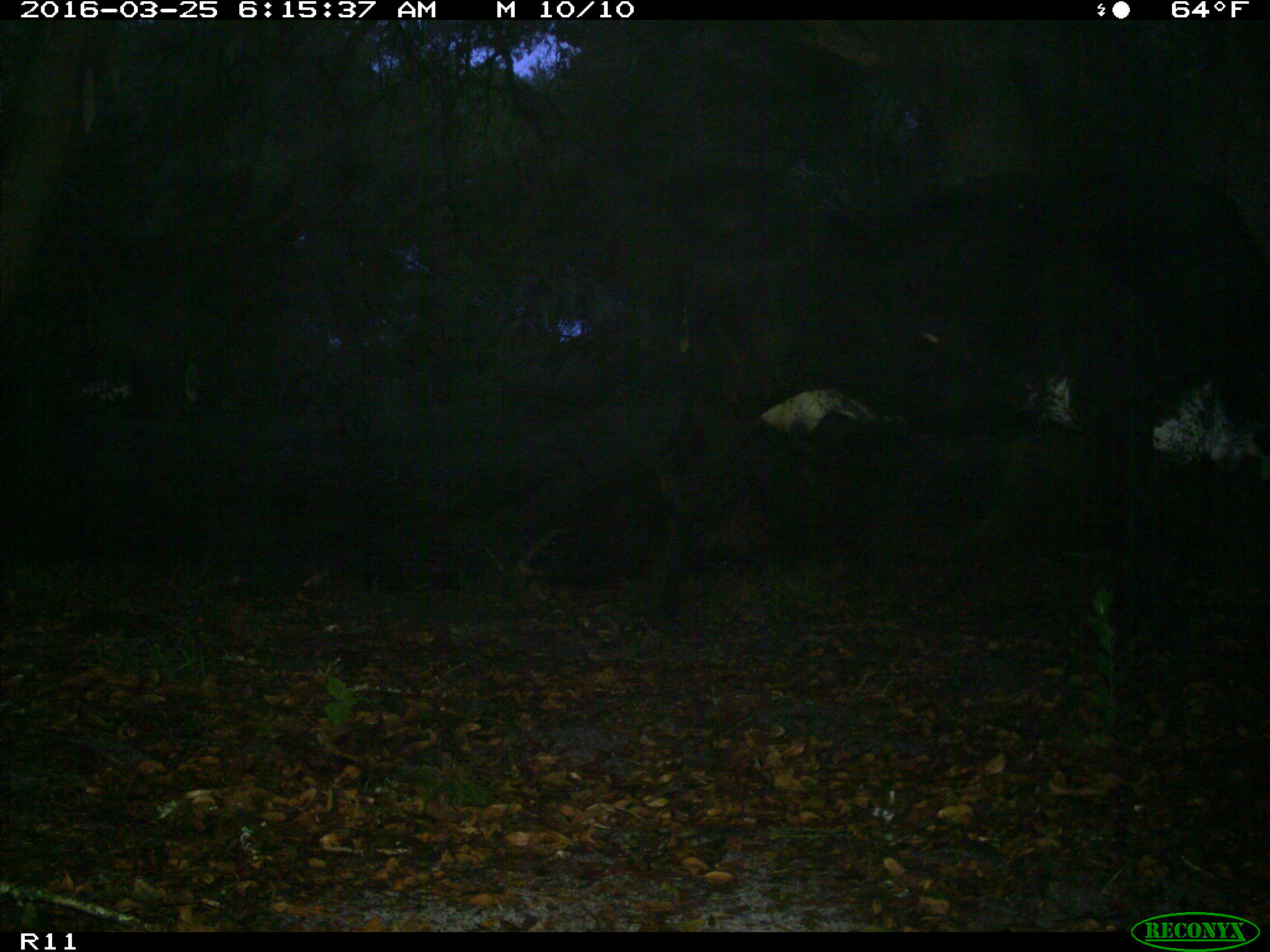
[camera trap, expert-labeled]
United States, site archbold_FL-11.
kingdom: Animalia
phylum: Chordata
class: Mammalia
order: Artiodactyla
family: Bovidae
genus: Bos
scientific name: Bos taurus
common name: domestic cow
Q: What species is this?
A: Bos taurus (domestic cow).